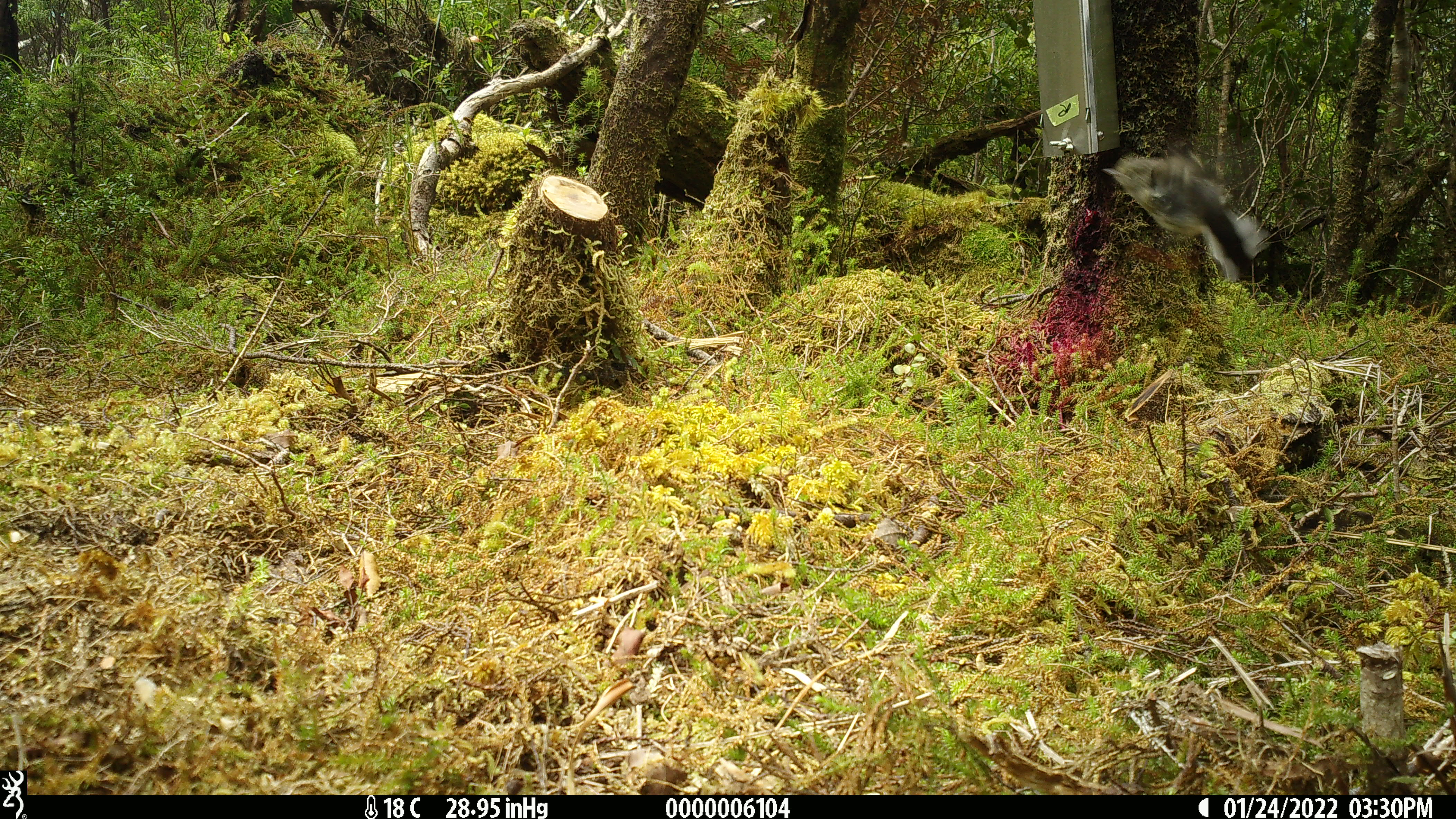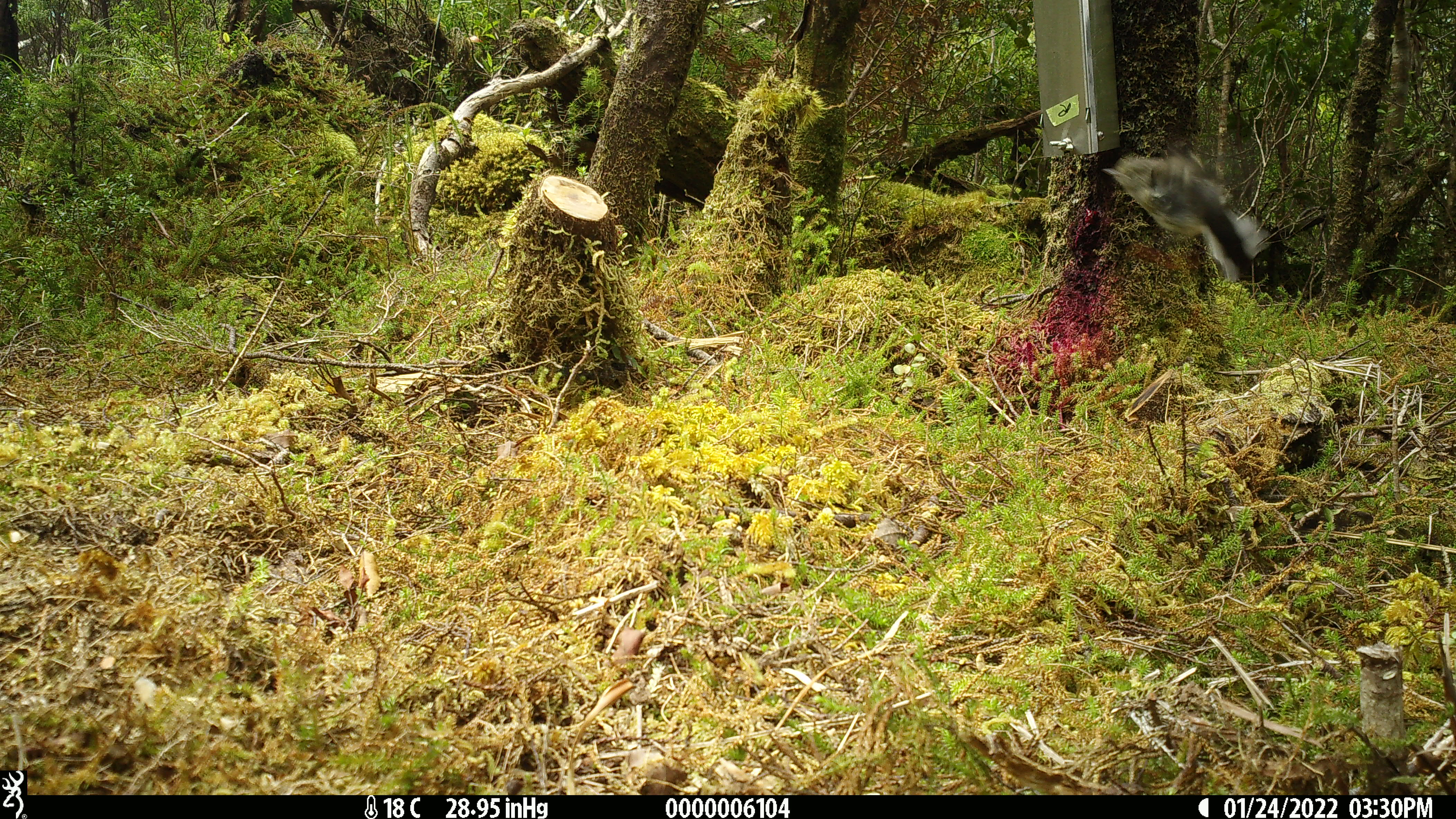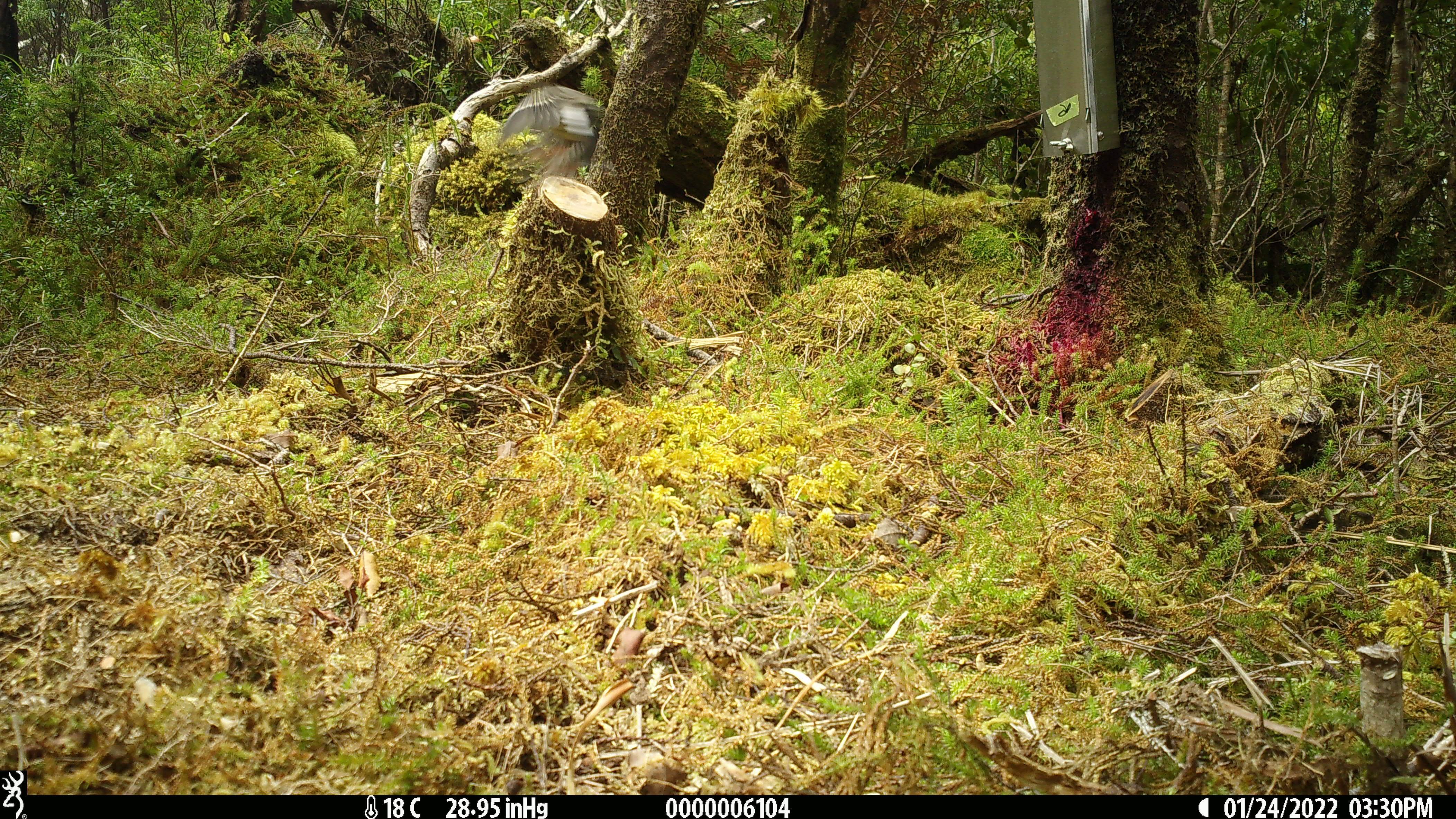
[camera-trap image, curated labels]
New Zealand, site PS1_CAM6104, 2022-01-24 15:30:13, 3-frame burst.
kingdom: Animalia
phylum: Chordata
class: Aves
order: Passeriformes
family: Petroicidae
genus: Petroica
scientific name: Petroica macrocephala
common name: tomtit